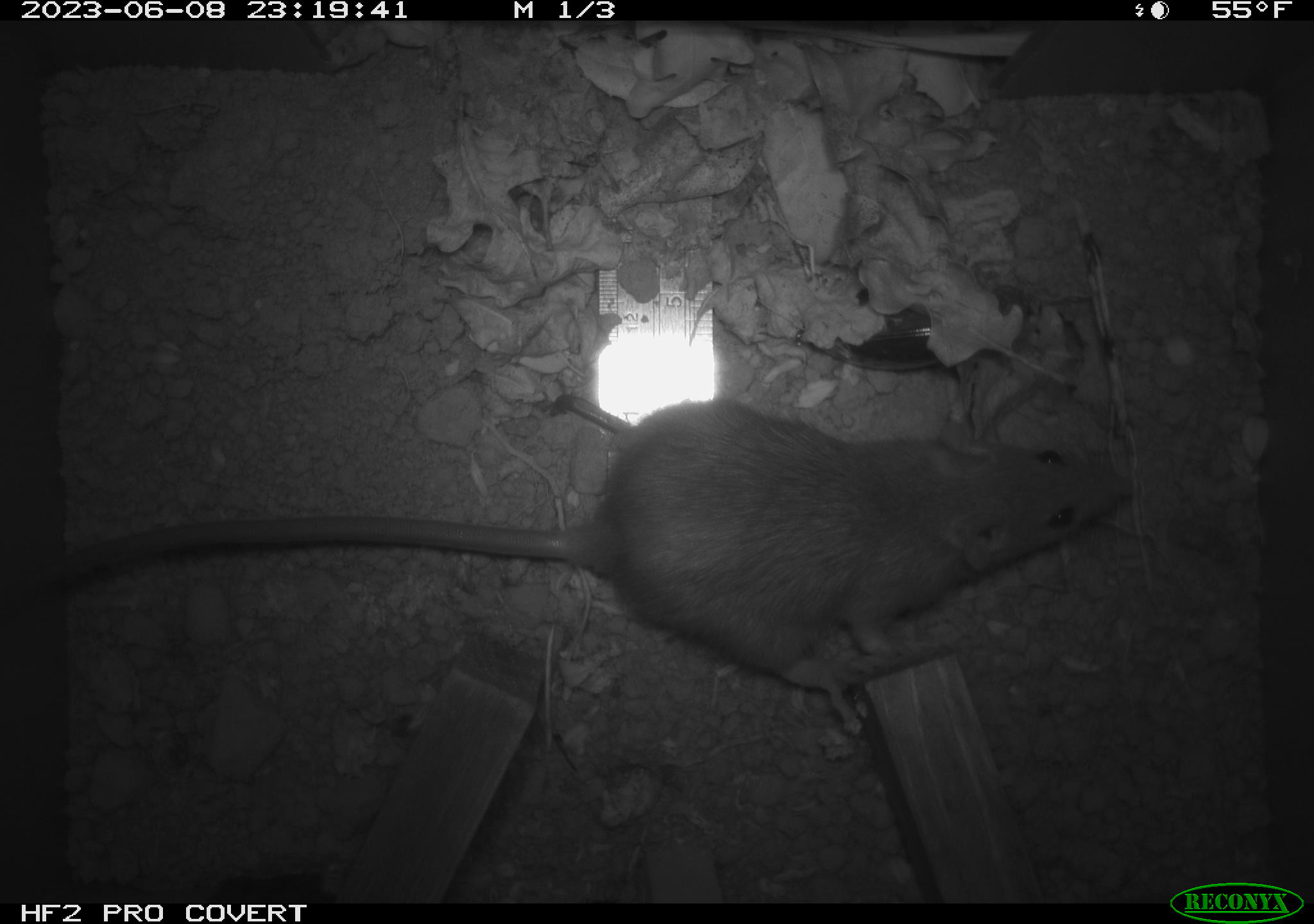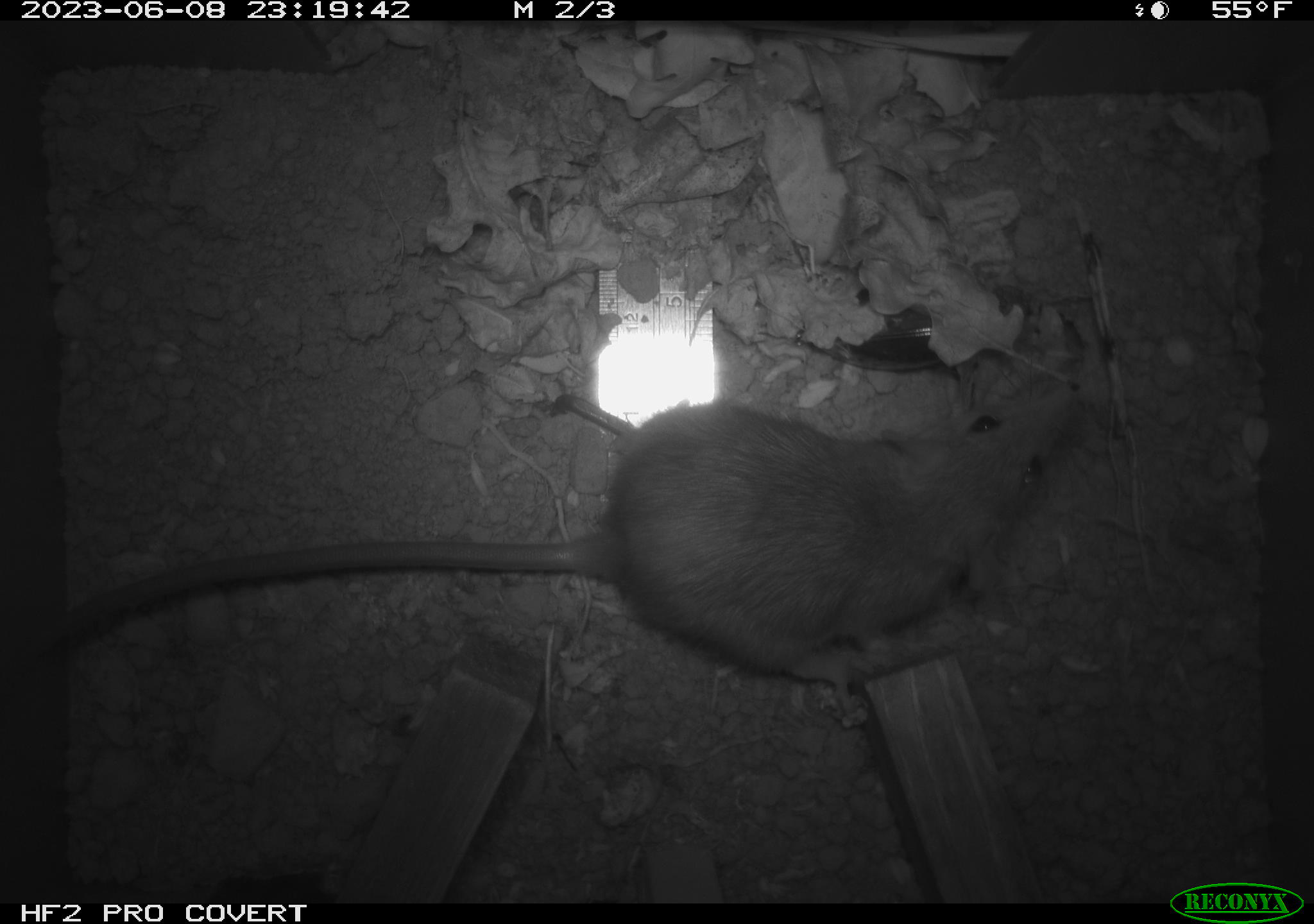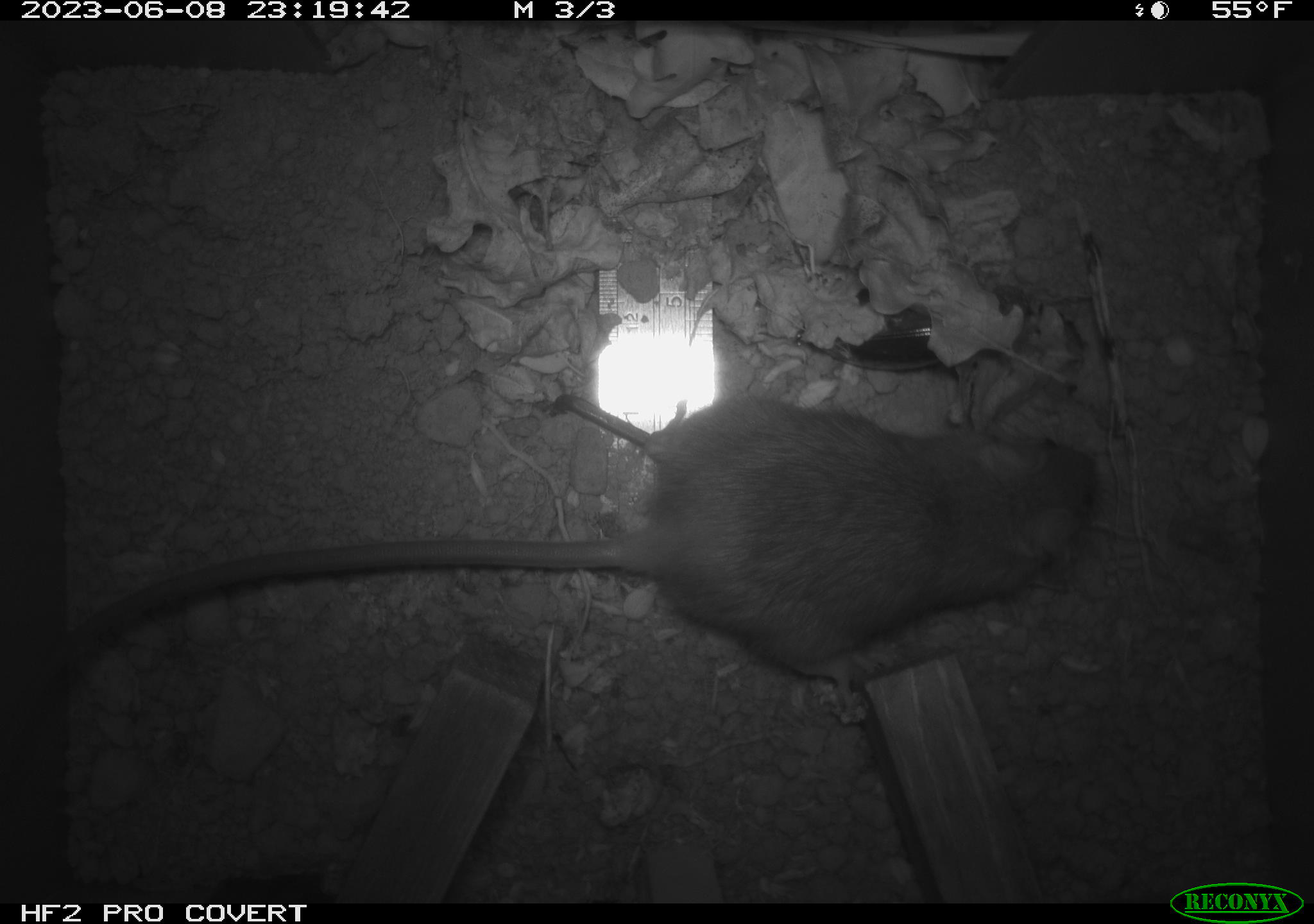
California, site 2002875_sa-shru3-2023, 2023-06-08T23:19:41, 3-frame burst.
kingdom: Animalia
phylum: Chordata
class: Mammalia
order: Rodentia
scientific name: Rodentia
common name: mouse species